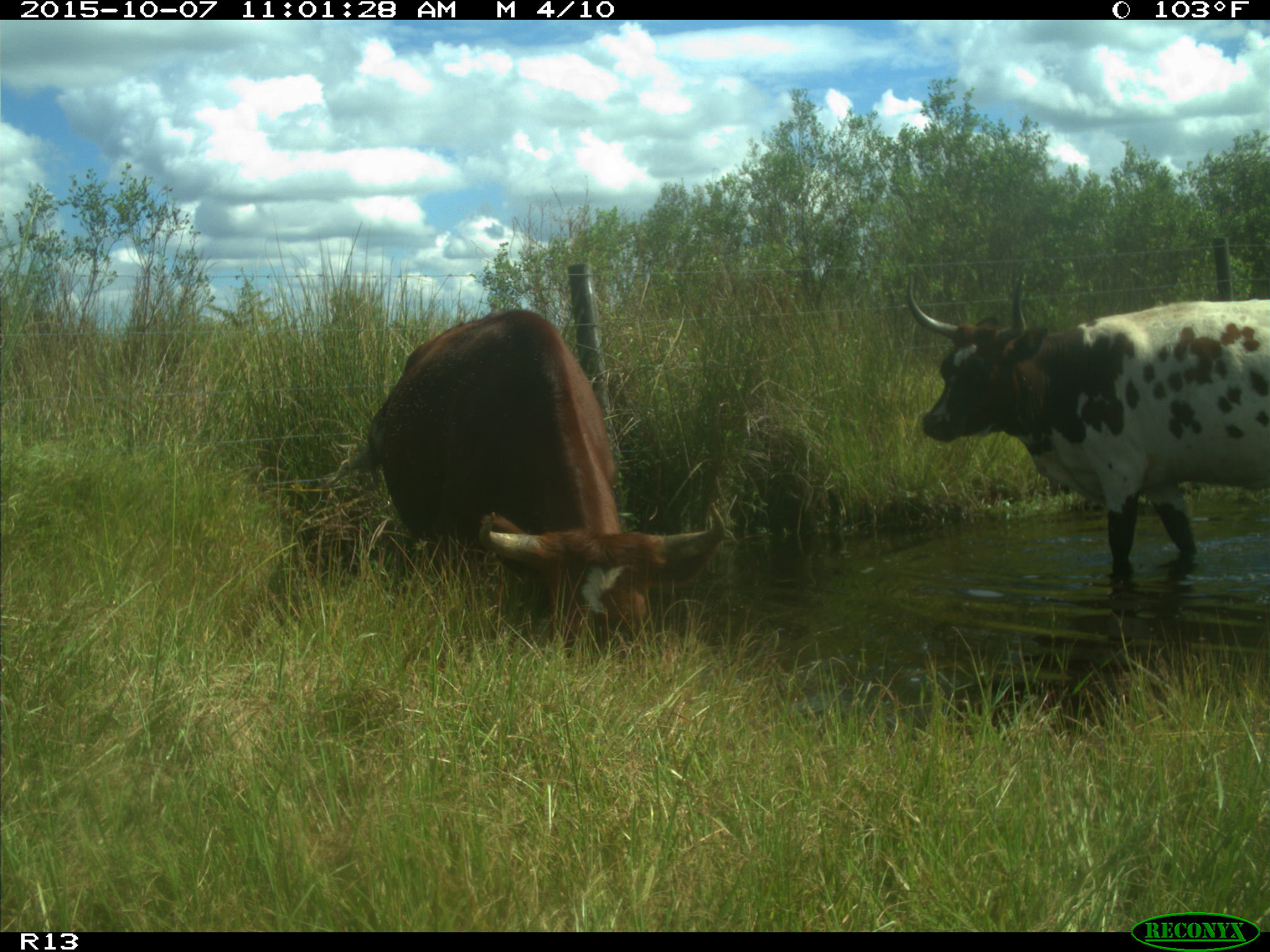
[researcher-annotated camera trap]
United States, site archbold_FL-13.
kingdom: Animalia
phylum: Chordata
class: Mammalia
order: Artiodactyla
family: Bovidae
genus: Bos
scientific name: Bos taurus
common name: domestic cow